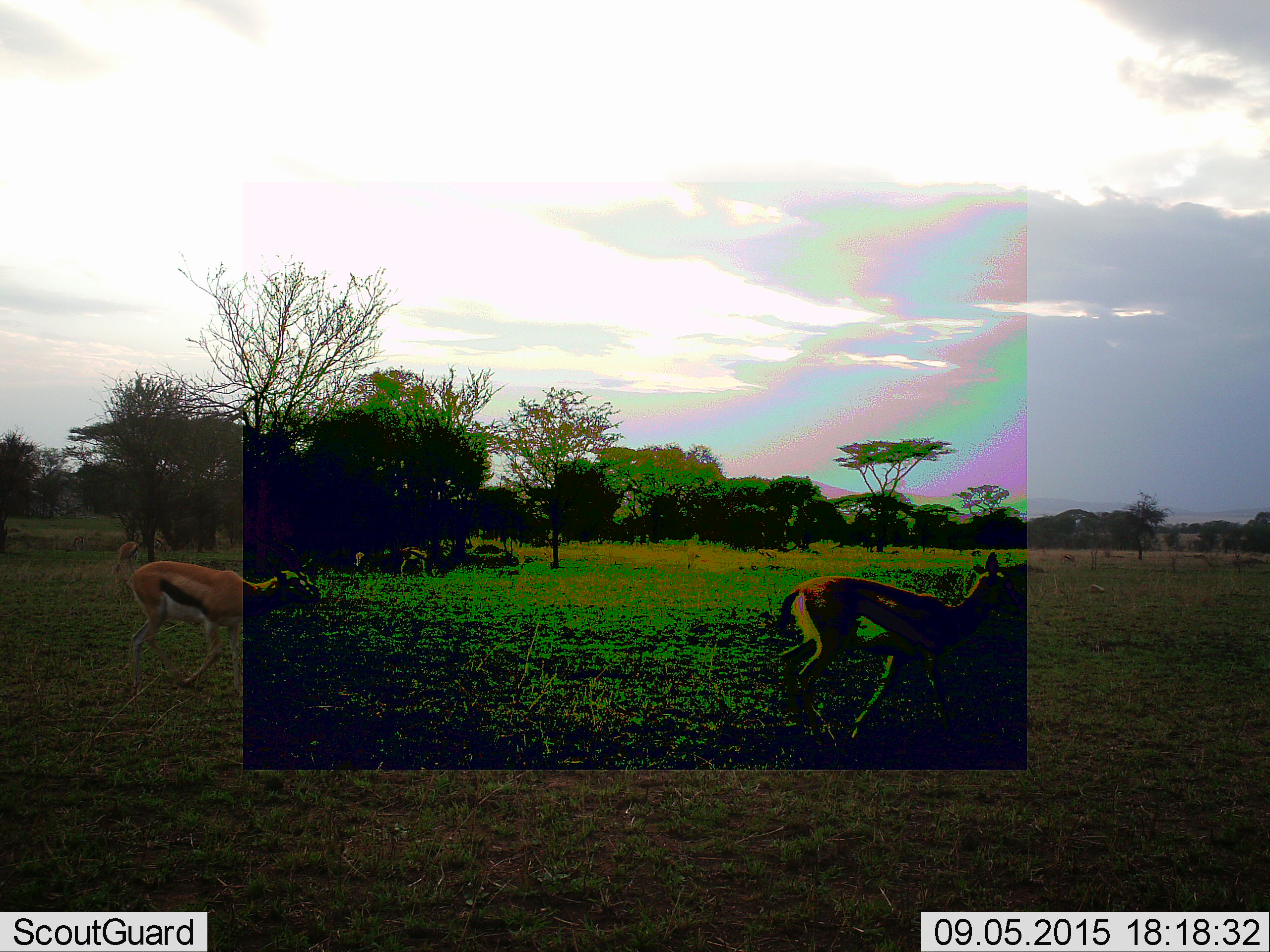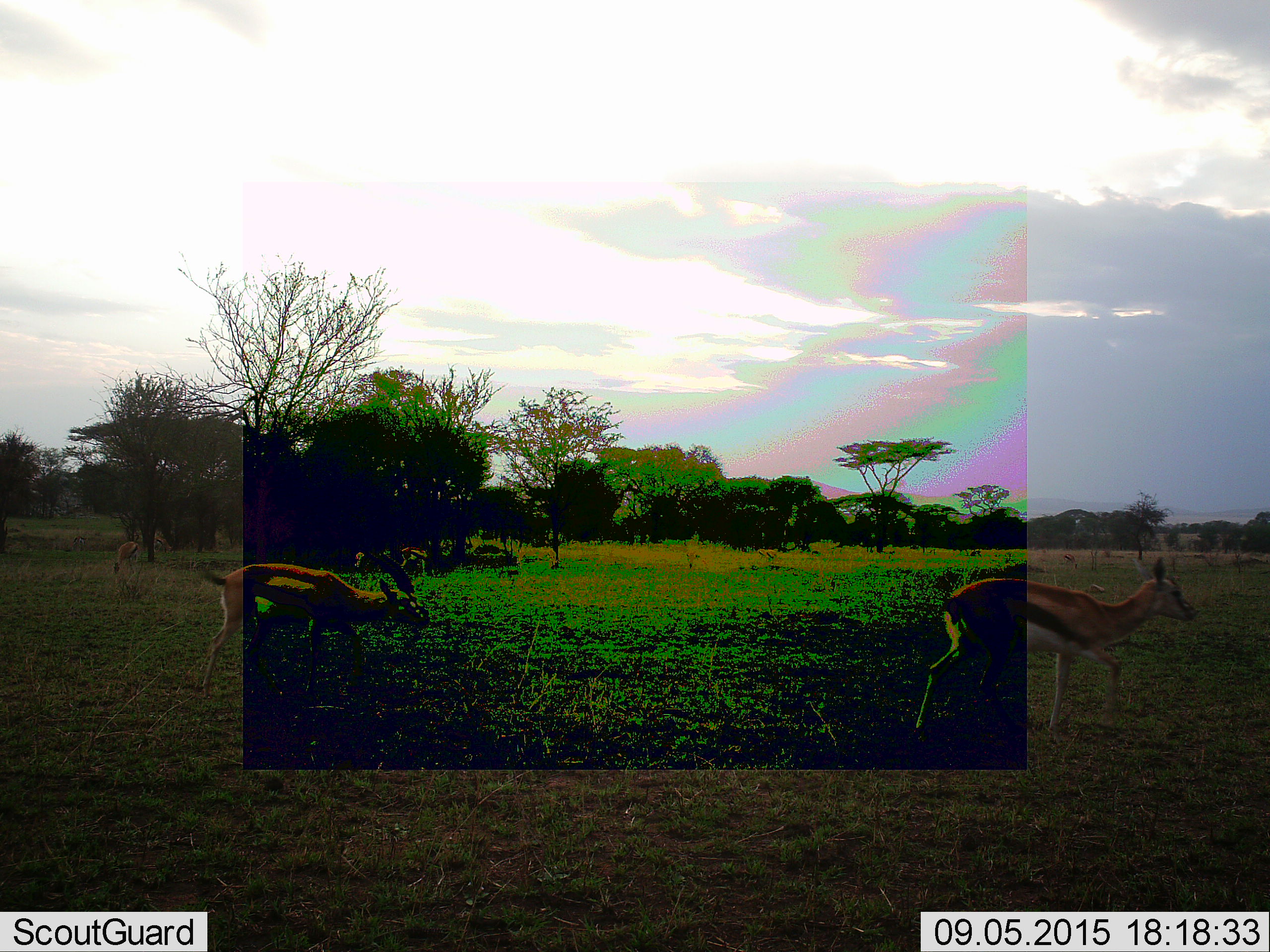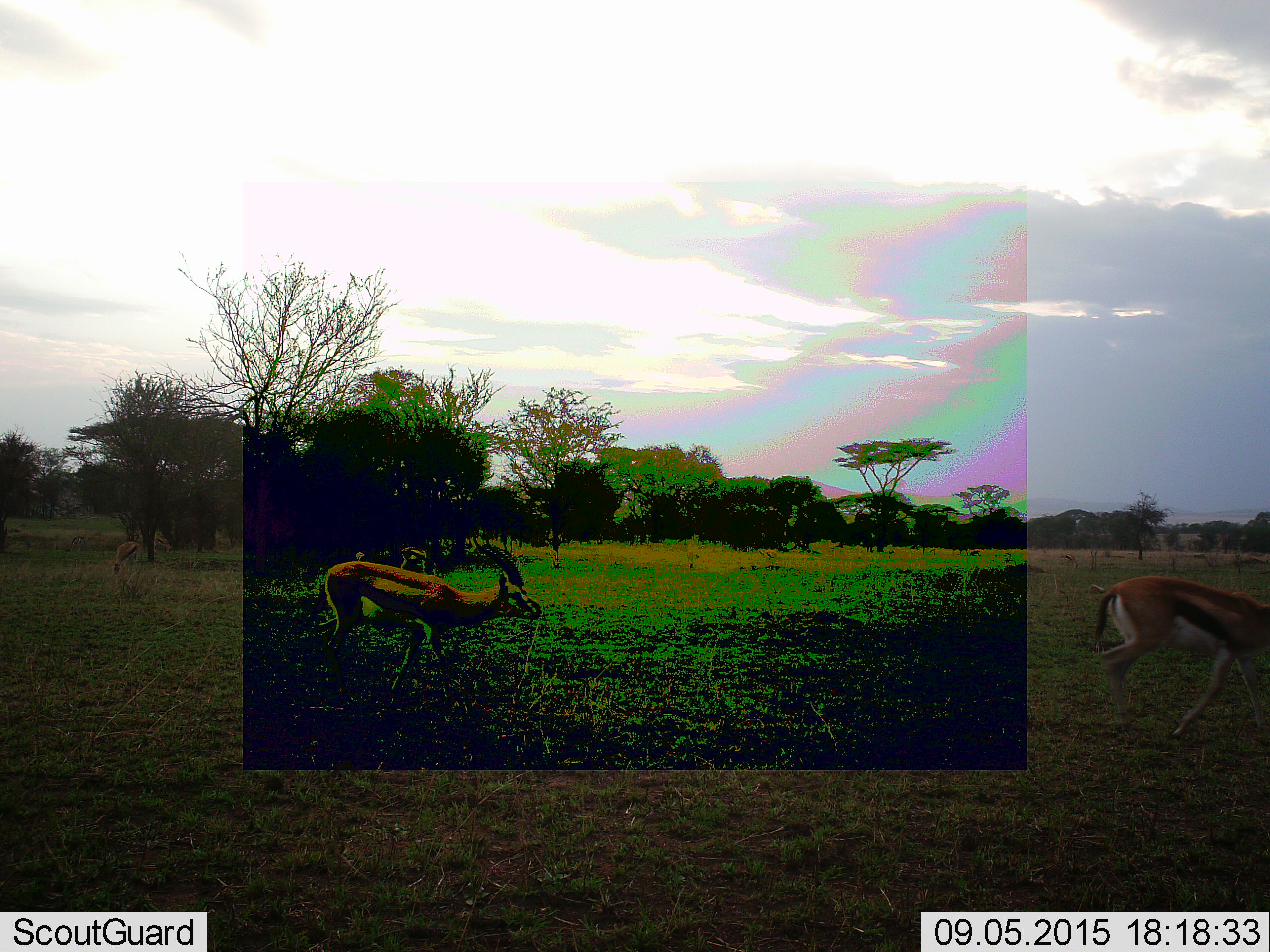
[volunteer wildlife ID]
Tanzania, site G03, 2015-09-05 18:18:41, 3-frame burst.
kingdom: Animalia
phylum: Chordata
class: Mammalia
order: Artiodactyla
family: Bovidae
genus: Eudorcas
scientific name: Eudorcas thomsonii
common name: thomson's gazelle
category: gazellethomsons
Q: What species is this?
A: Gazellethomsons (thomson's gazelle) (Eudorcas thomsonii).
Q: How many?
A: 4.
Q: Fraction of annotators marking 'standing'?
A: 35%.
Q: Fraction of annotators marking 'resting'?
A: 6%.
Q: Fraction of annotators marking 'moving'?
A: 100%.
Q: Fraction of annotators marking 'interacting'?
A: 6%.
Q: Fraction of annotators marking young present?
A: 0%.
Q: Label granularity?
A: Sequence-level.